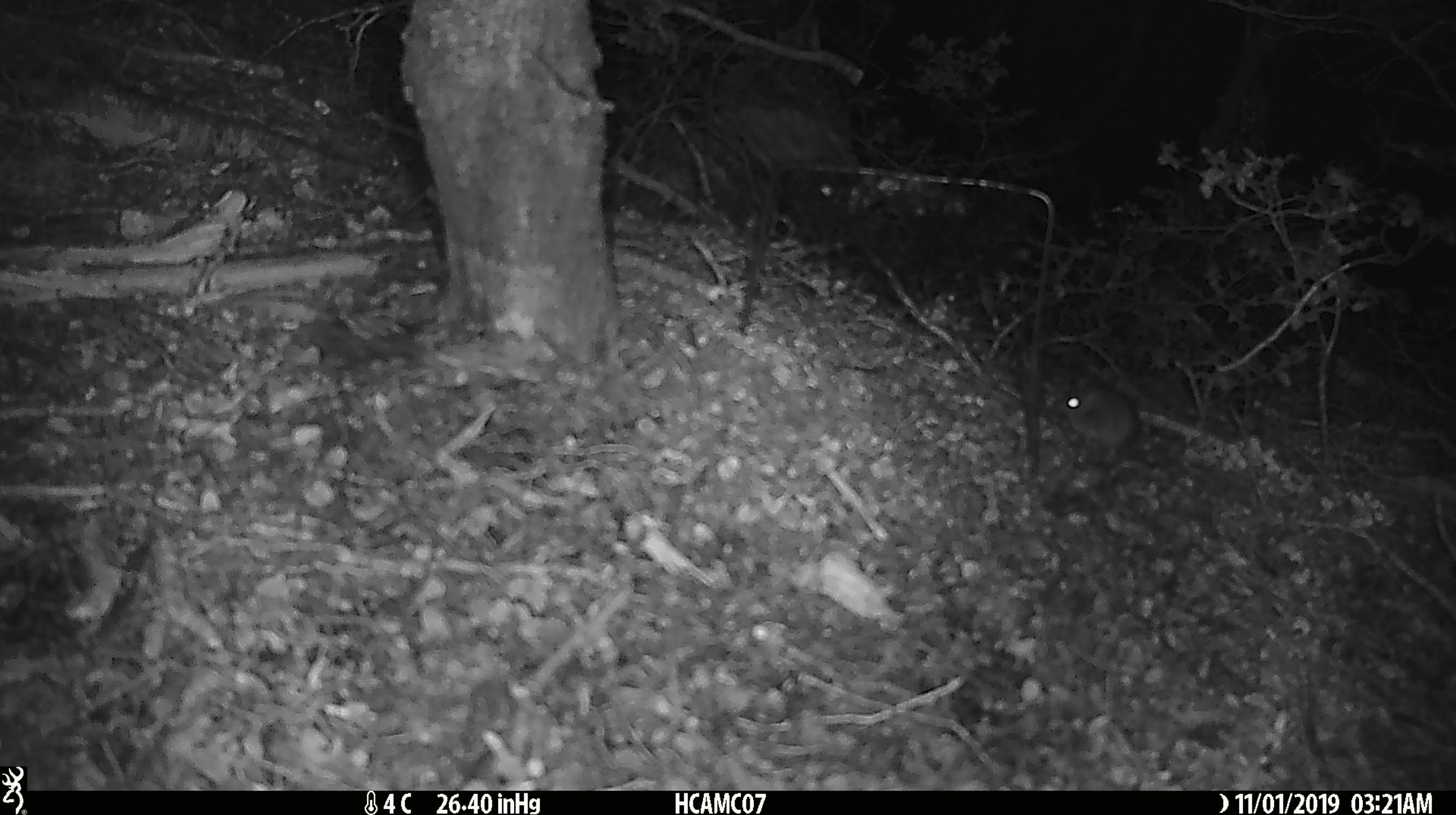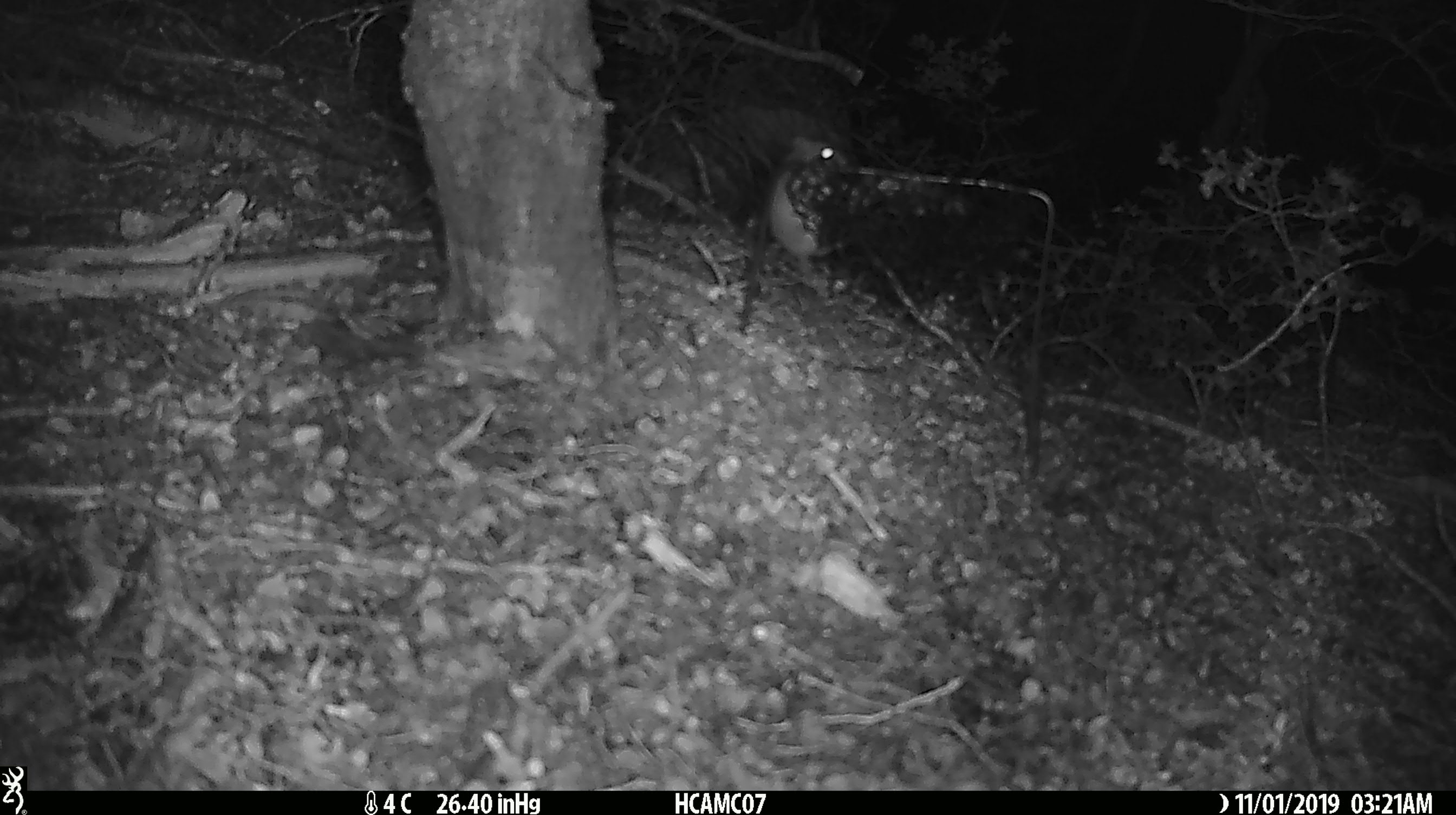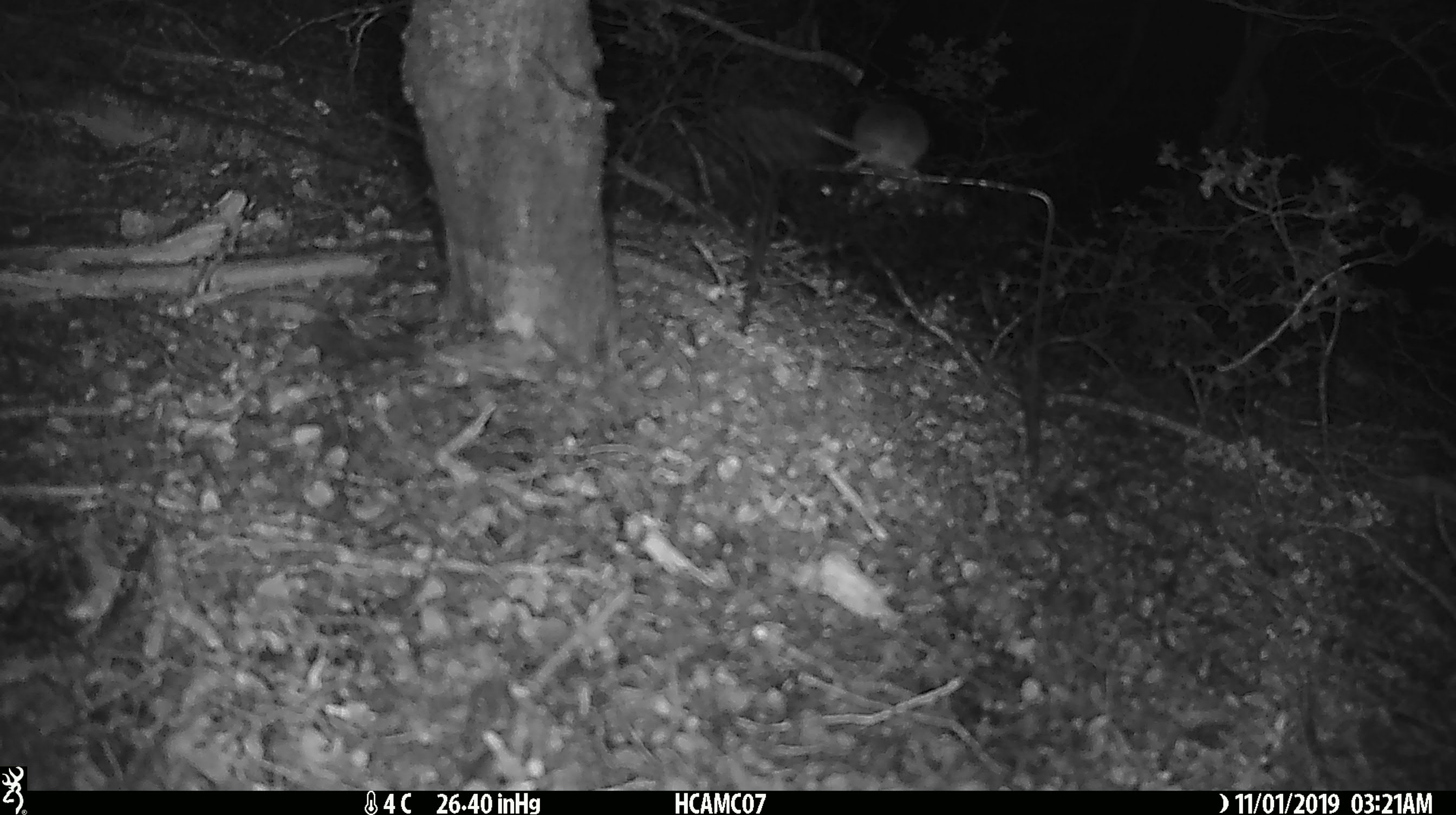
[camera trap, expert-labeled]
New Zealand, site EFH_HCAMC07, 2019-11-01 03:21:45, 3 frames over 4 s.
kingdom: Animalia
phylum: Chordata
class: Mammalia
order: Rodentia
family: Muridae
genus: Mus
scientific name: Mus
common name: mouse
Mouse (Mus).